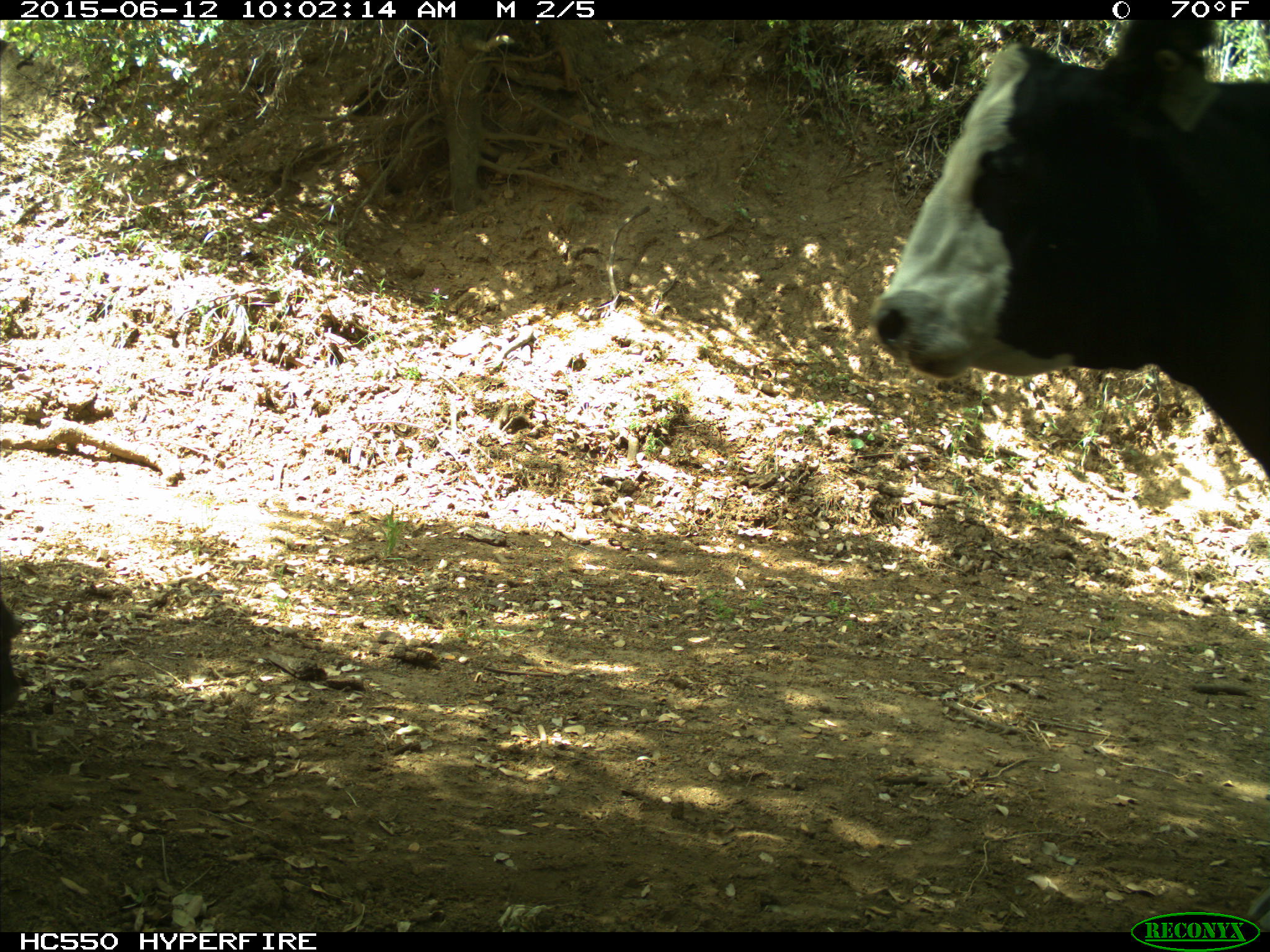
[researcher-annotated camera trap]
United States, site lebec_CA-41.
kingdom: Animalia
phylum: Chordata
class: Mammalia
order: Artiodactyla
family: Bovidae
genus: Bos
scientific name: Bos taurus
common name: domestic cow